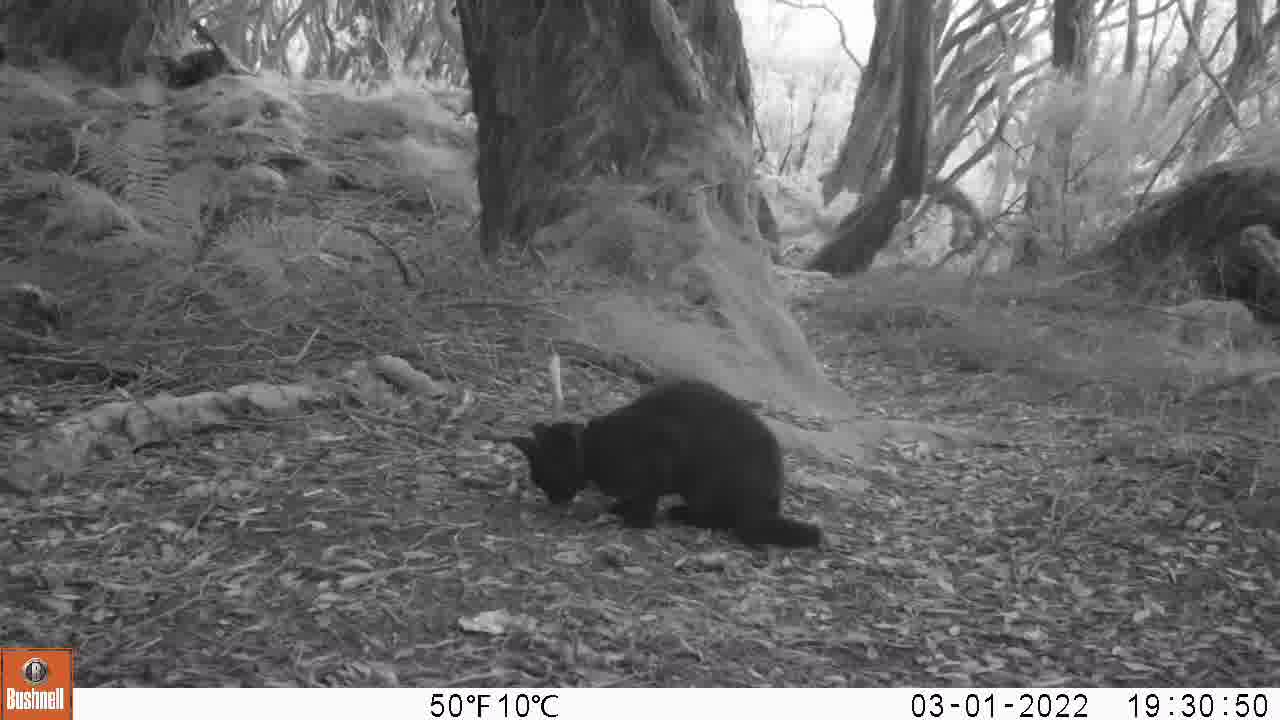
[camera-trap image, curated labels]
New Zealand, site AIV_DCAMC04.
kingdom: Animalia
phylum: Chordata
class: Mammalia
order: Carnivora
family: Felidae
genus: Felis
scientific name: Felis catus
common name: domestic cat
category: cat